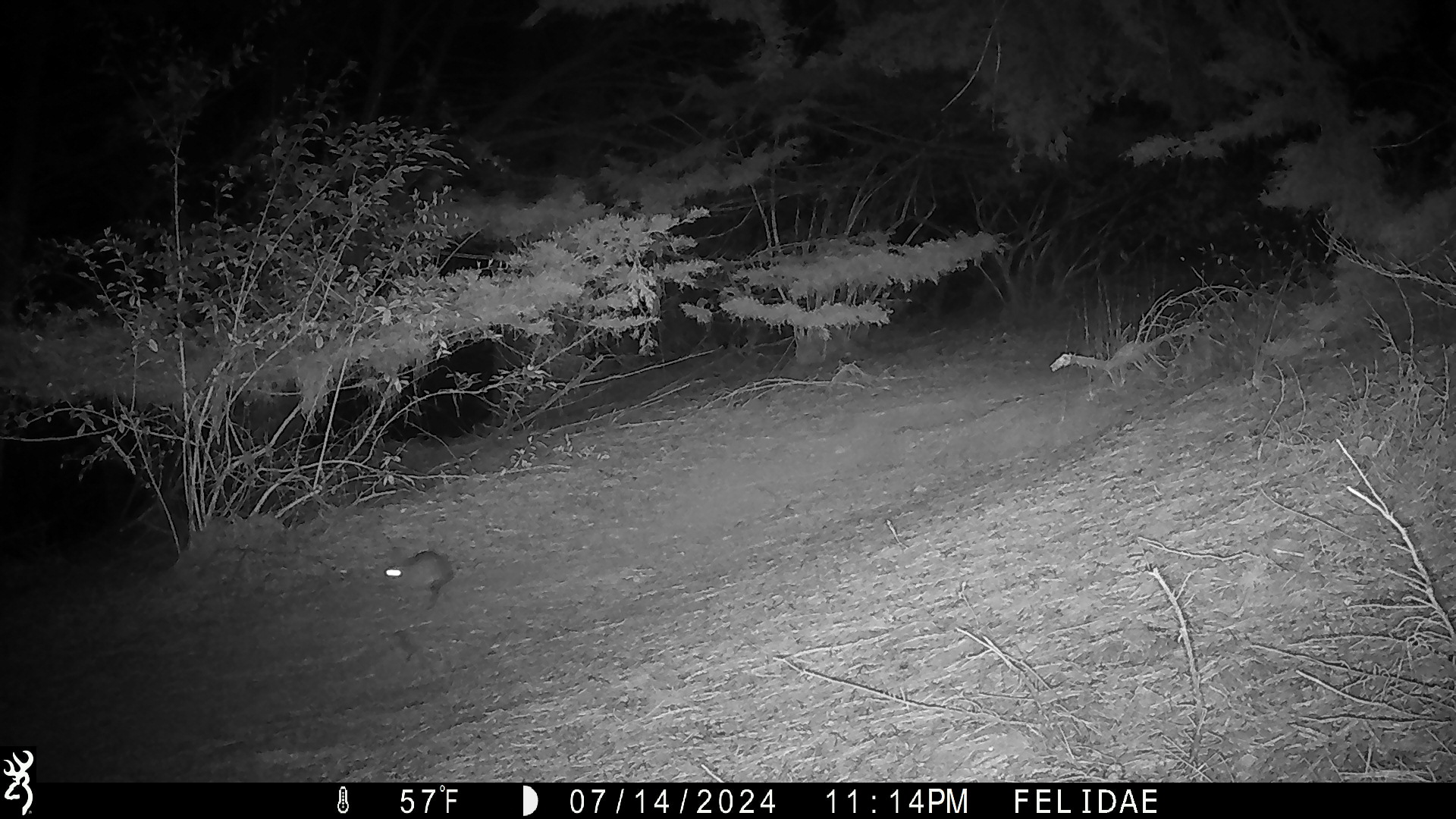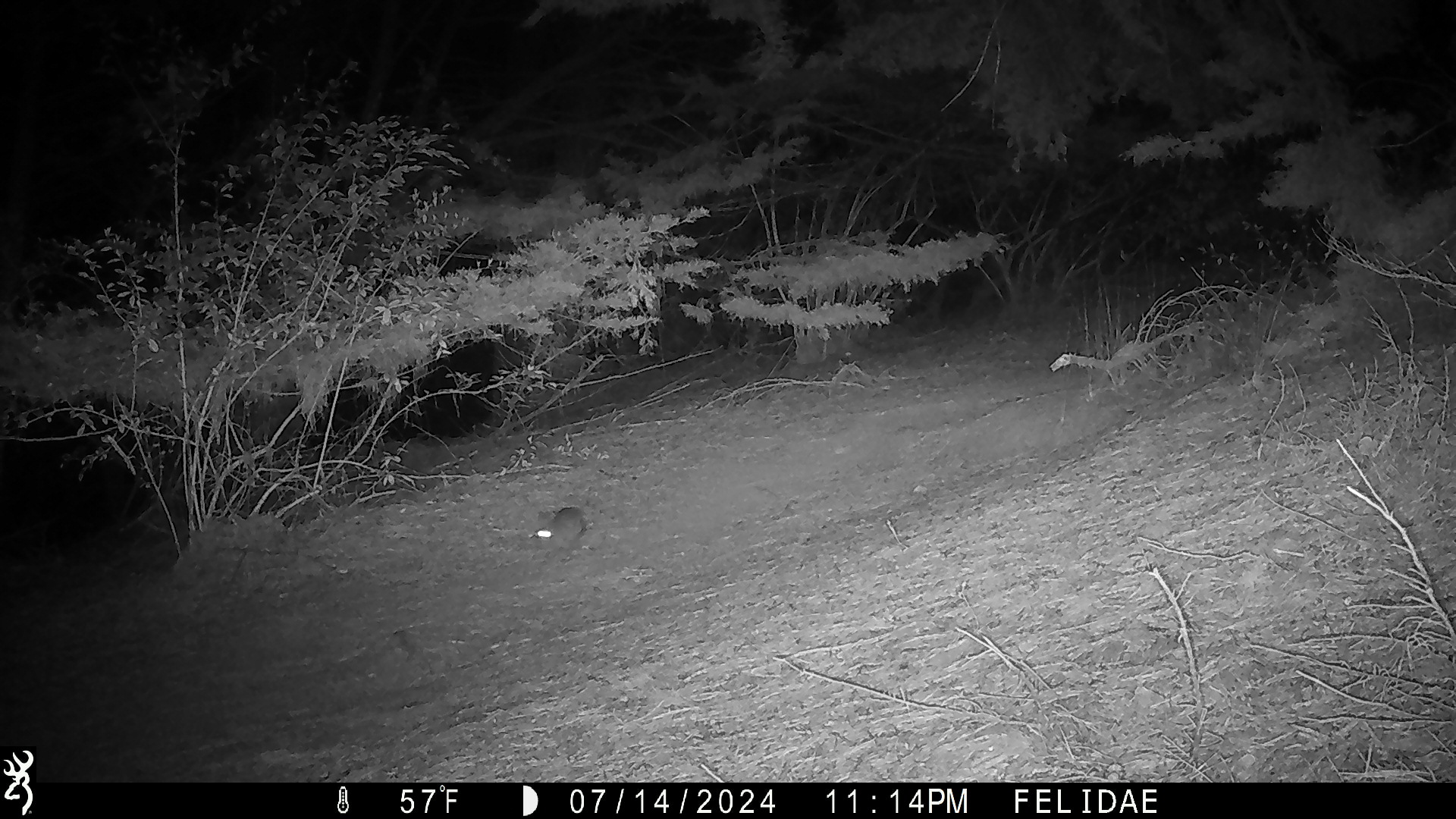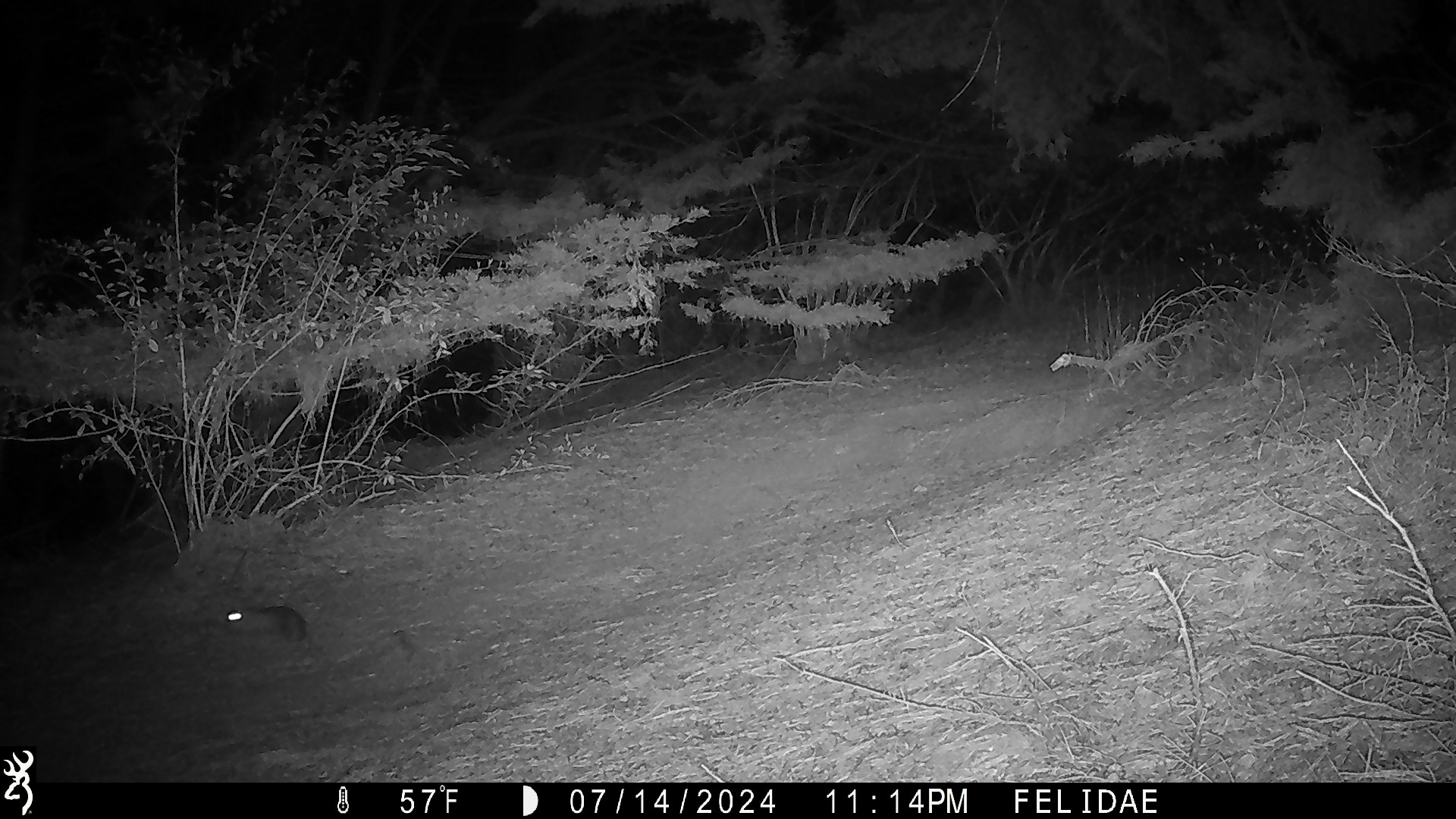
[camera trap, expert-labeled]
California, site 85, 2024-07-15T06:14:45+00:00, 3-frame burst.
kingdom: Animalia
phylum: Chordata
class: Mammalia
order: Lagomorpha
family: Leporidae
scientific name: Leporidae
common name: rabbit